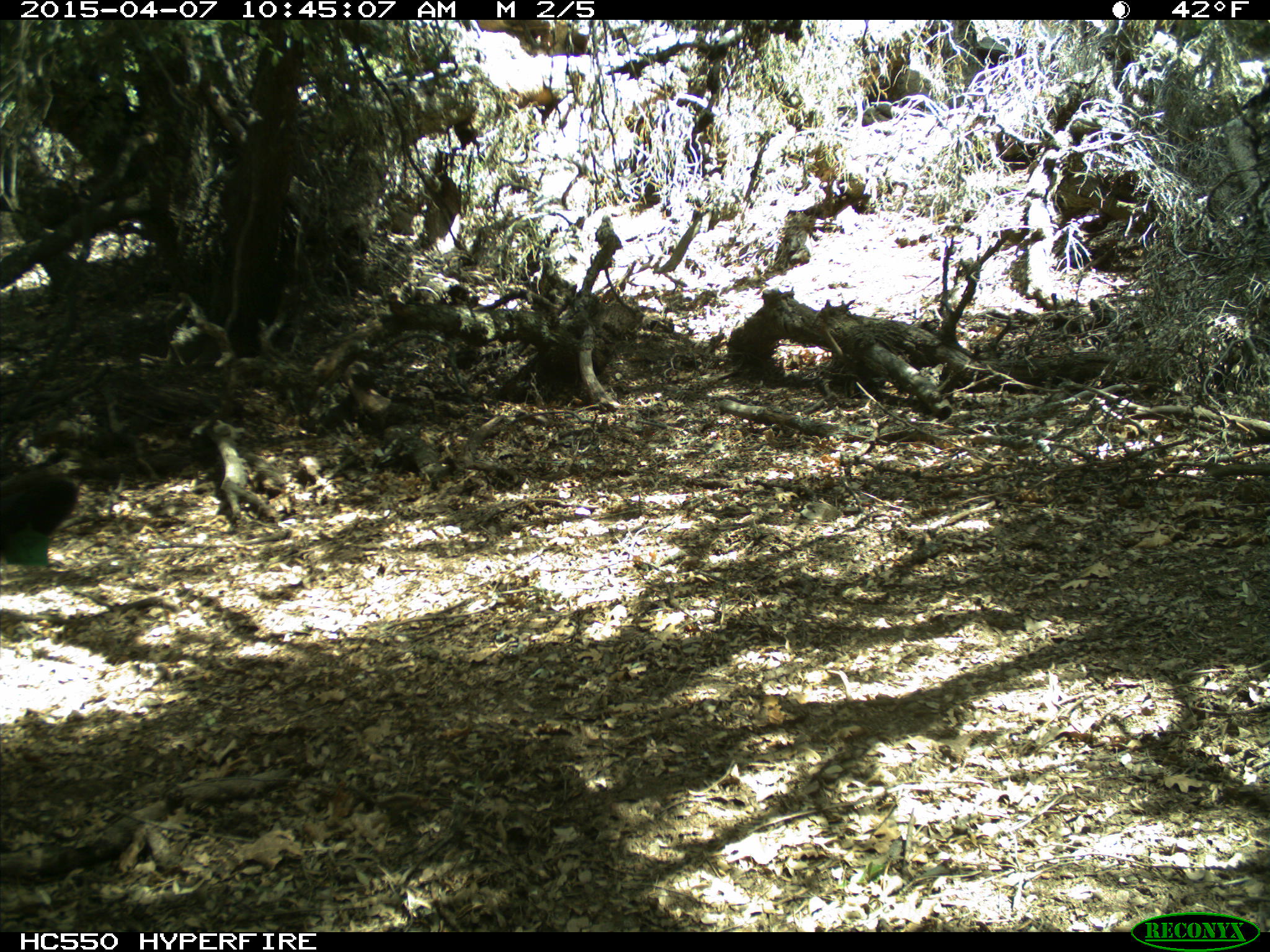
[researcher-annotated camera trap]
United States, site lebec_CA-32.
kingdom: Animalia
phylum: Chordata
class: Mammalia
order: Artiodactyla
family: Bovidae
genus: Bos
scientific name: Bos taurus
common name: domestic cow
Bos taurus (domestic cow).